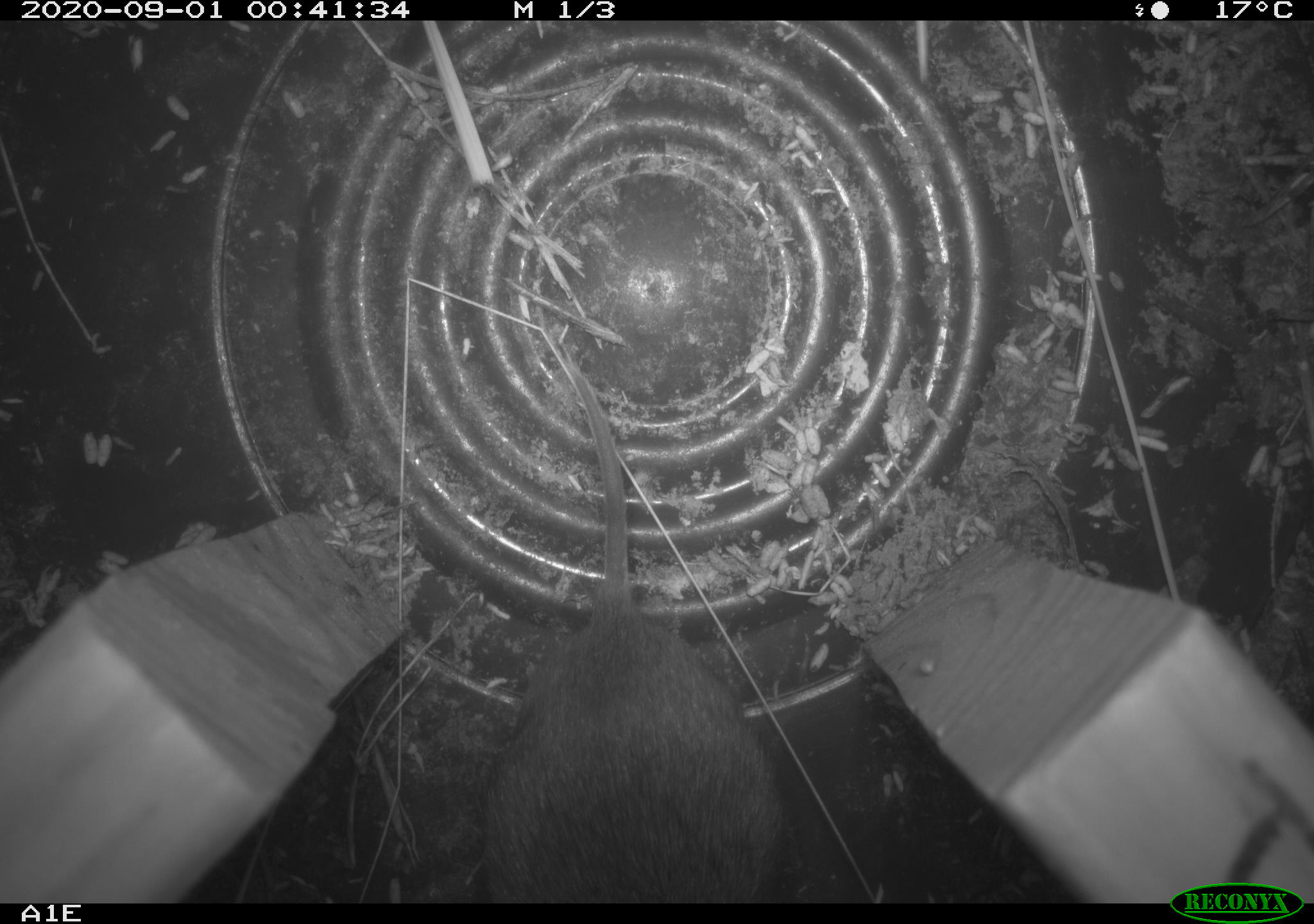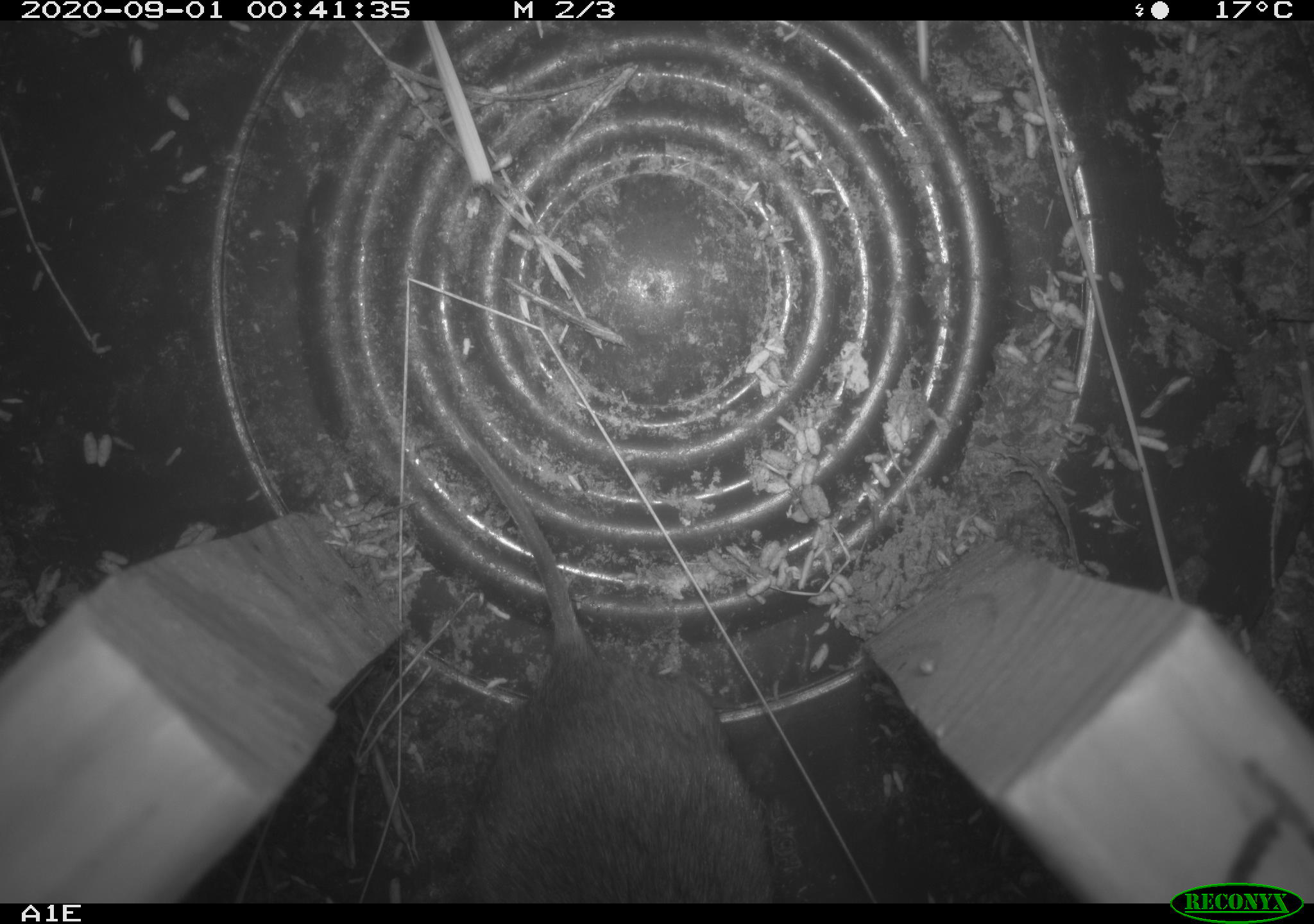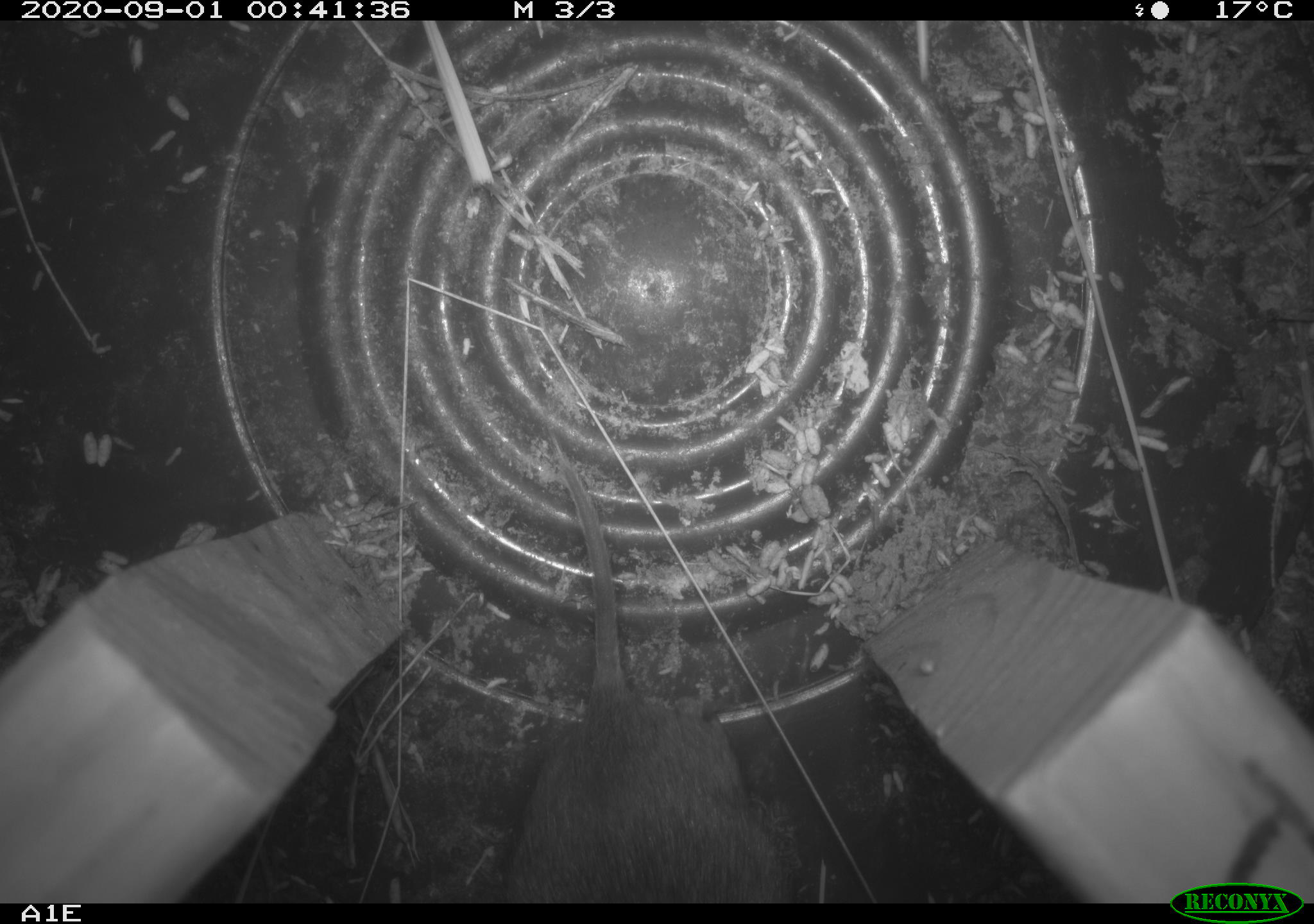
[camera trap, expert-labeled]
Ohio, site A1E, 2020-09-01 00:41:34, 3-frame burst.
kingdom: Animalia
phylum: Chordata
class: Mammalia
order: Rodentia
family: Cricetidae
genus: Microtus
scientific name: Microtus pennsylvanicus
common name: meadow vole